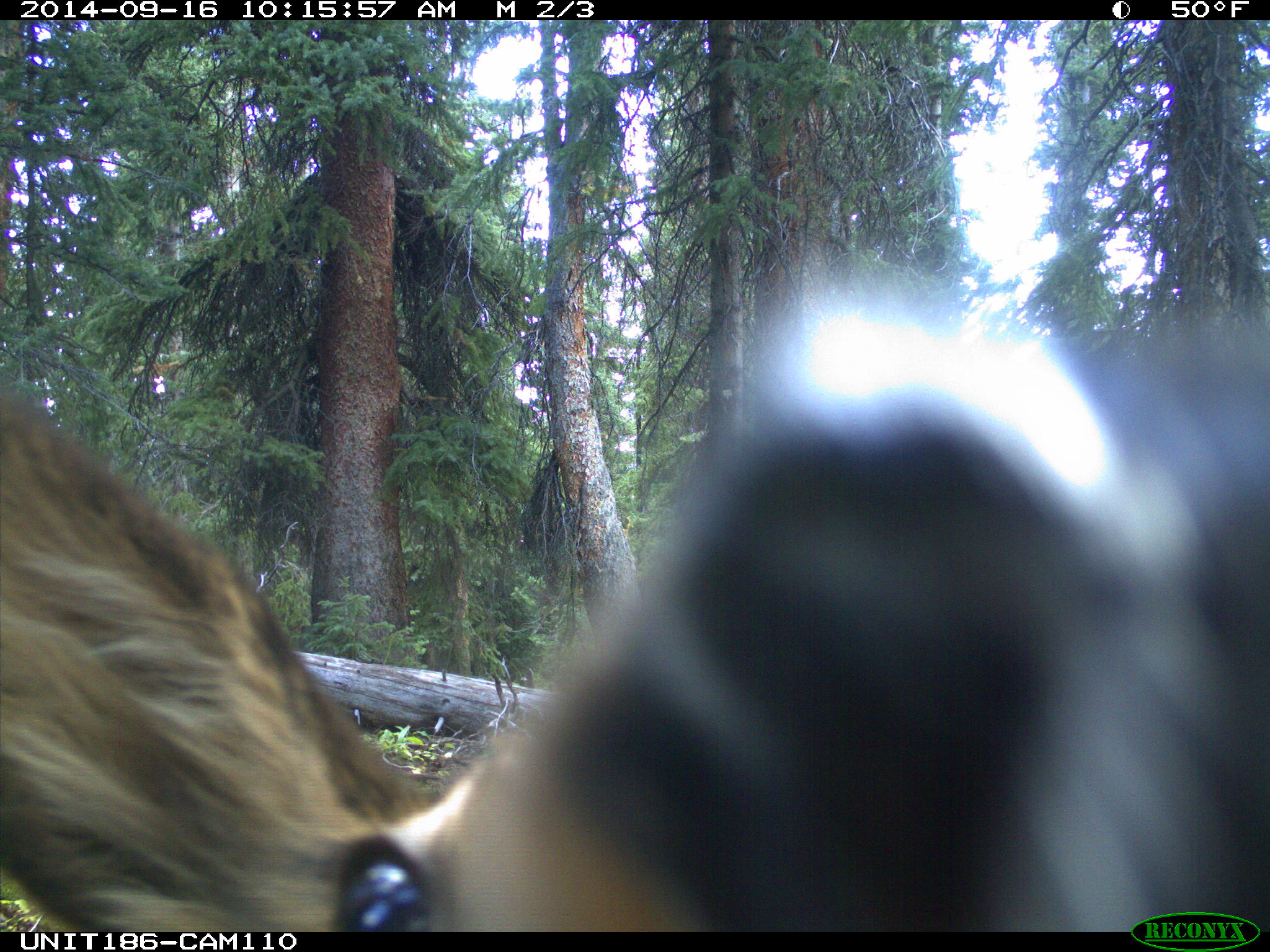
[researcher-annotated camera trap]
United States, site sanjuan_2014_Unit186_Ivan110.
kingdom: Animalia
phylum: Chordata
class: Mammalia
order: Artiodactyla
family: Cervidae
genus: Cervus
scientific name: Cervus elaphus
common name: red deer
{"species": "Cervus elaphus (red deer)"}